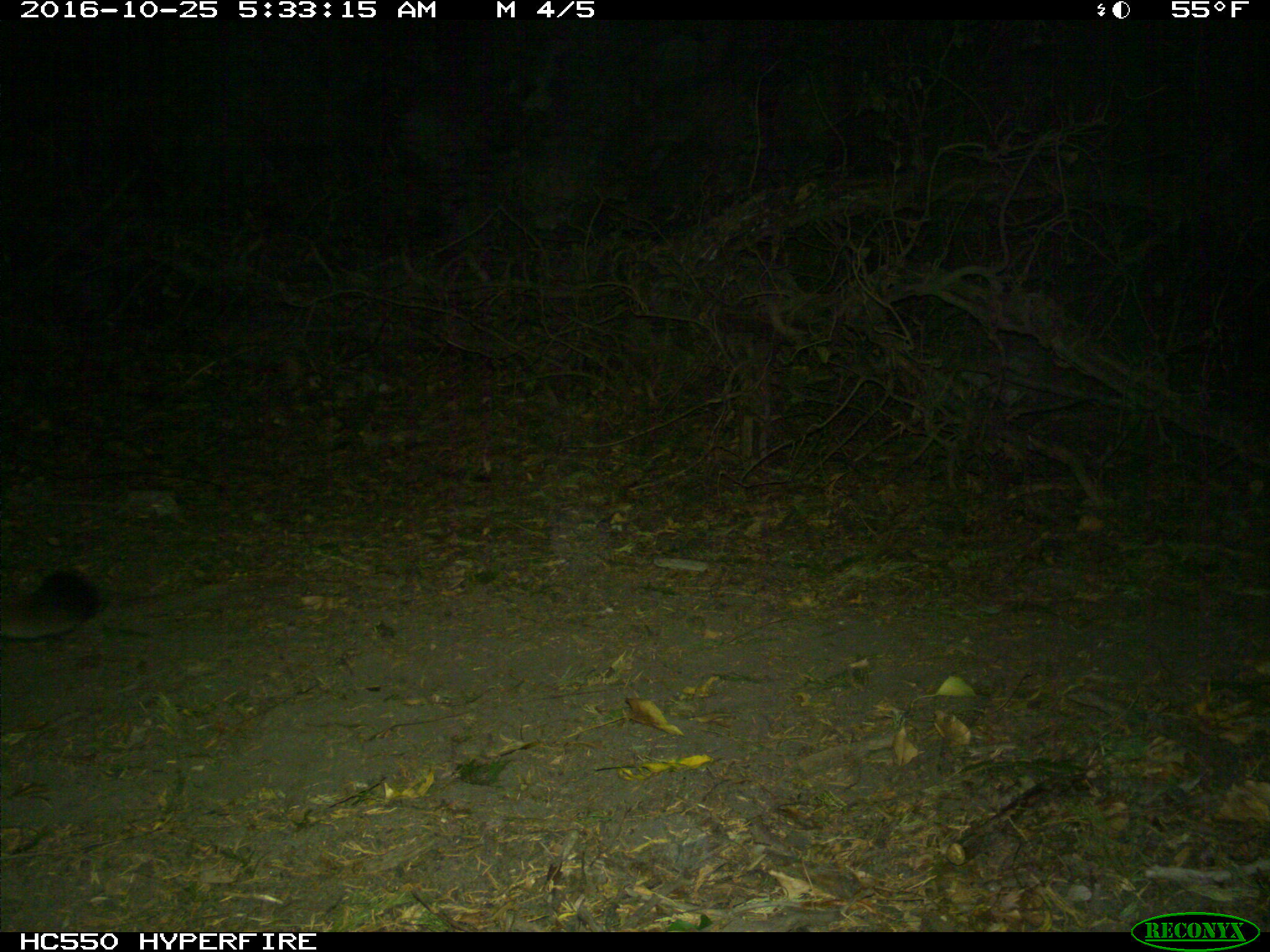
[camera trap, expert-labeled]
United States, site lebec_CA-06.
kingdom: Animalia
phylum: Chordata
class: Mammalia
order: Carnivora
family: Felidae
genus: Puma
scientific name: Puma concolor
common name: mountain lion